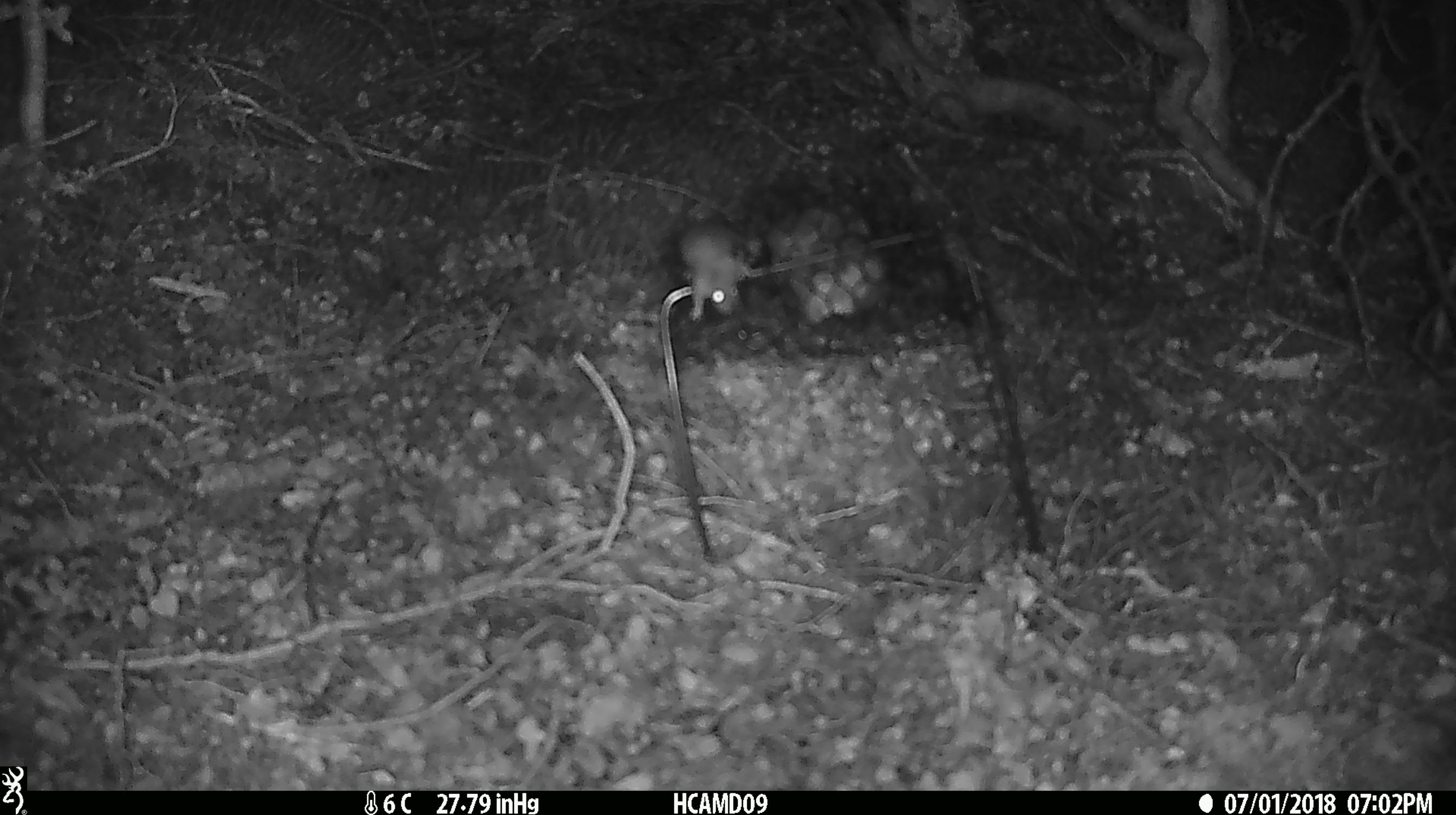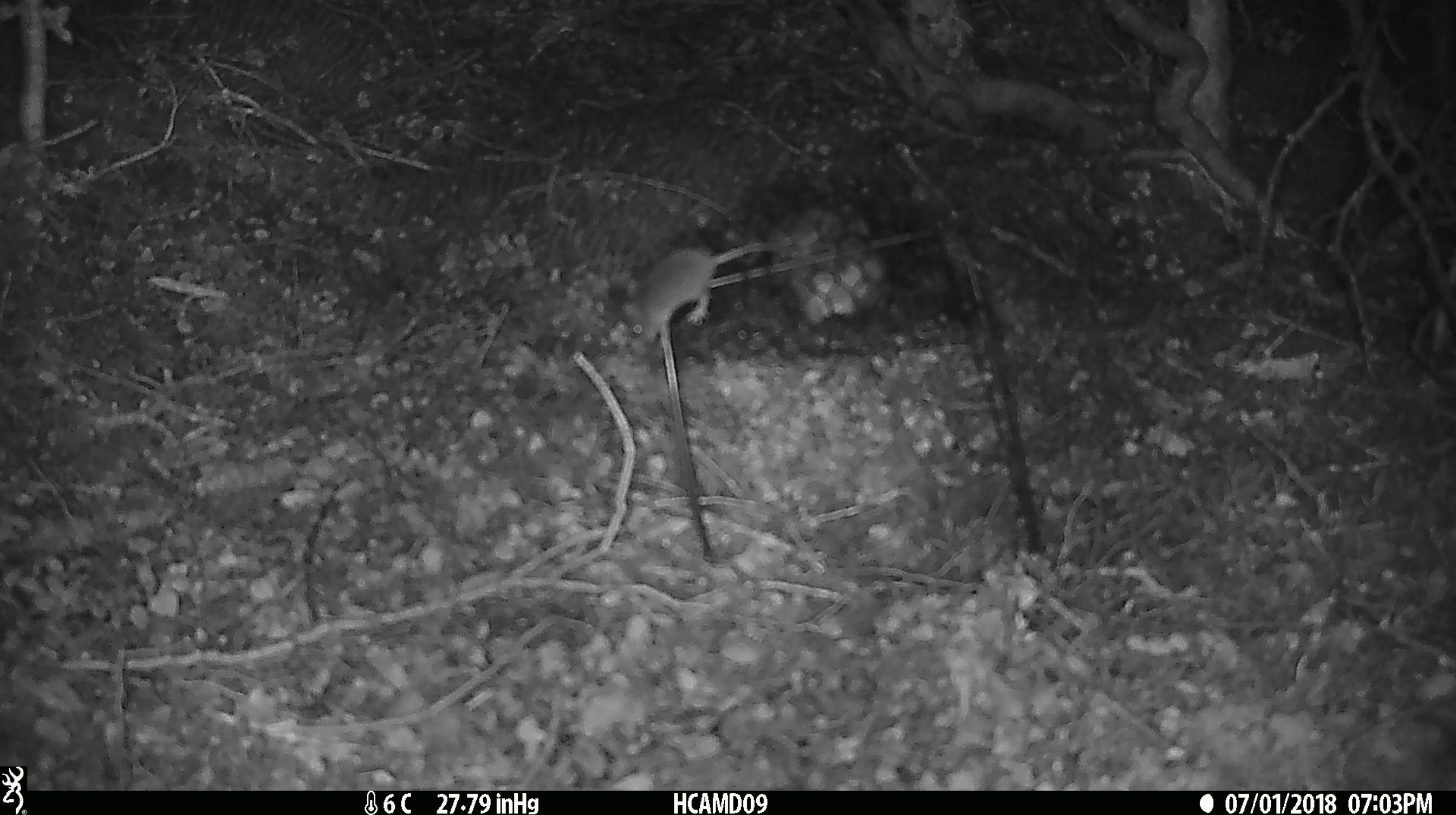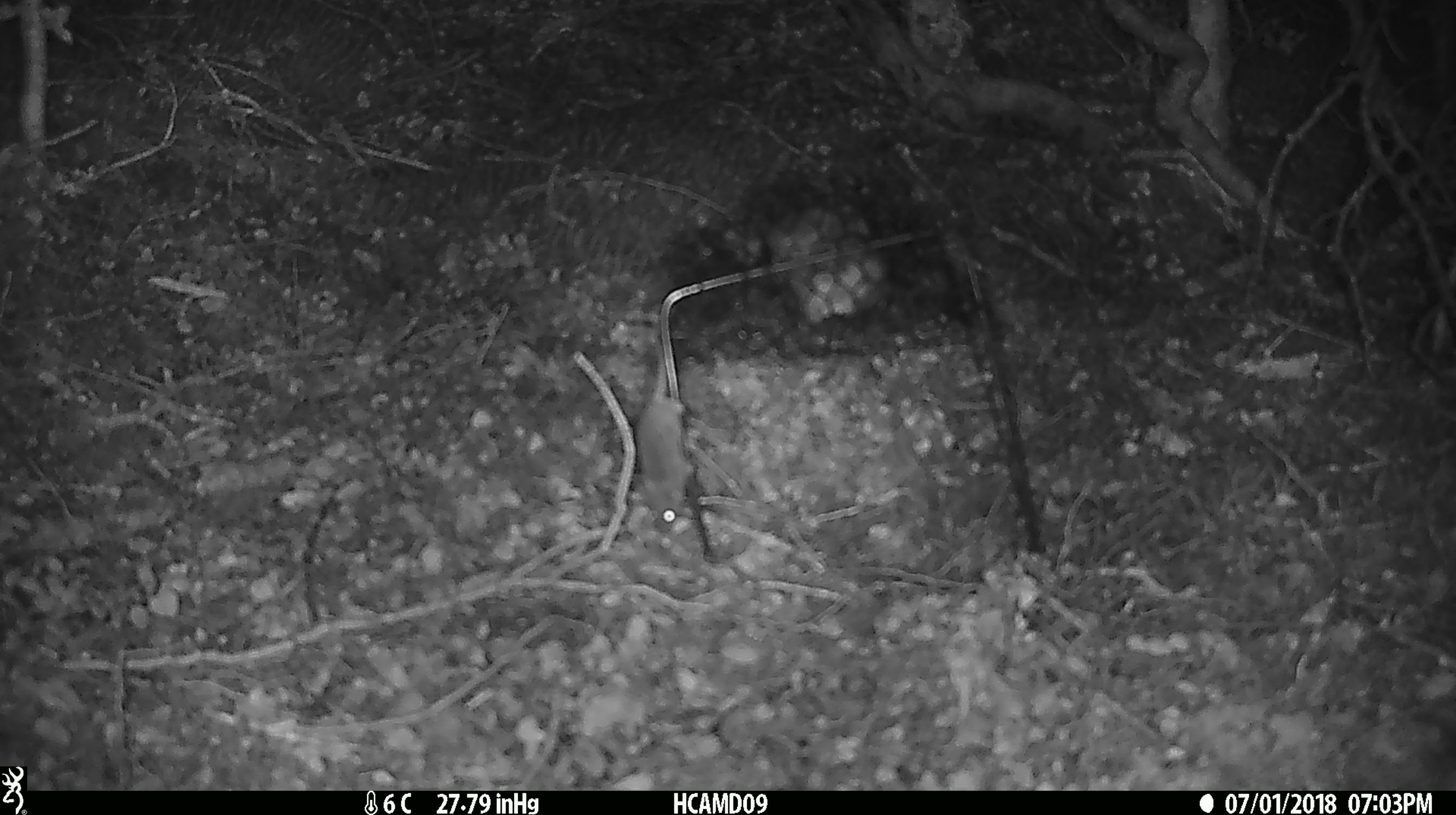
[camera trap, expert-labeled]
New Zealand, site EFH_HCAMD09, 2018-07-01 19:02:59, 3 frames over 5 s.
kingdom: Animalia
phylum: Chordata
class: Mammalia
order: Rodentia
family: Muridae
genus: Mus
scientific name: Mus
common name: mouse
Mouse (Mus).